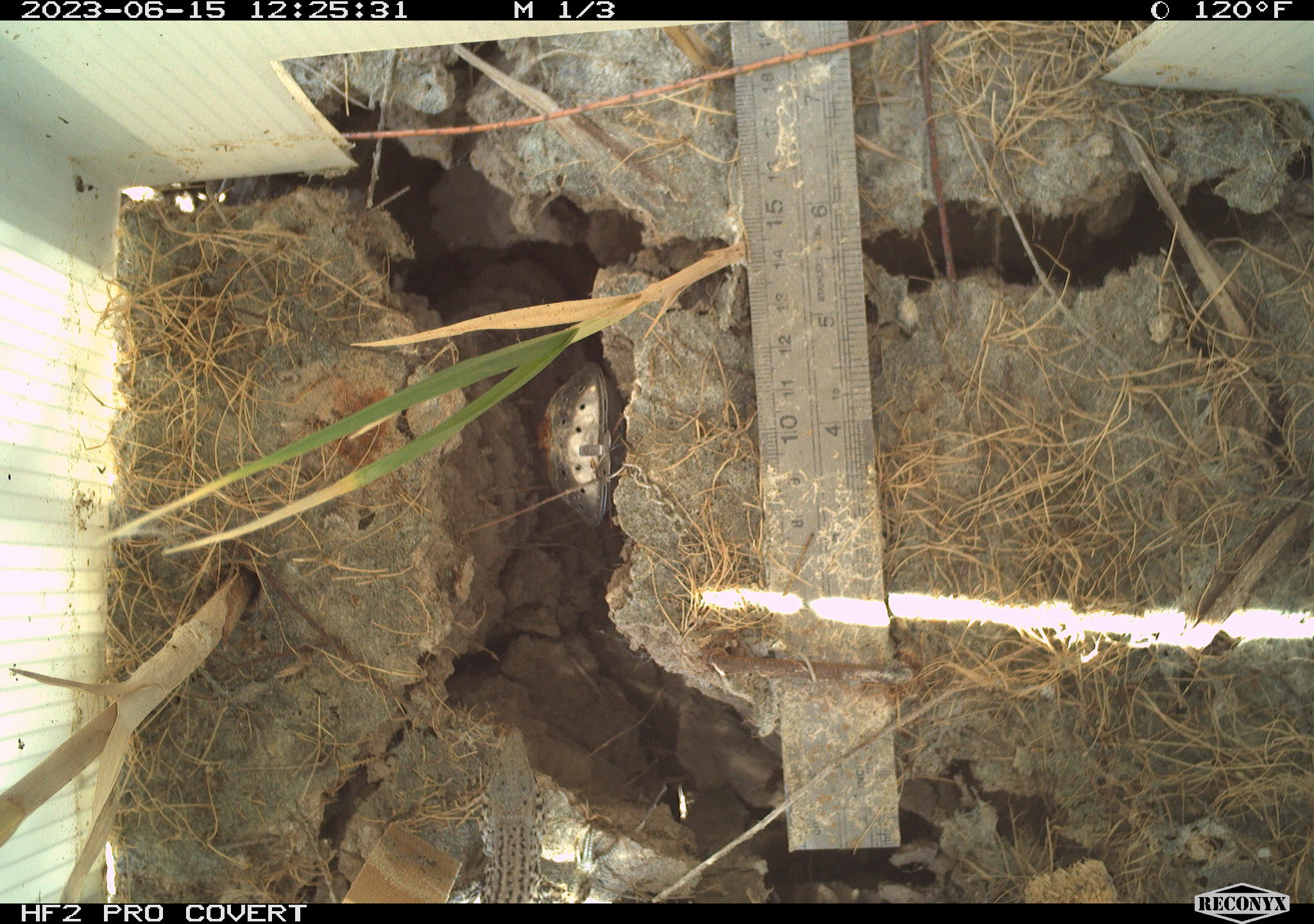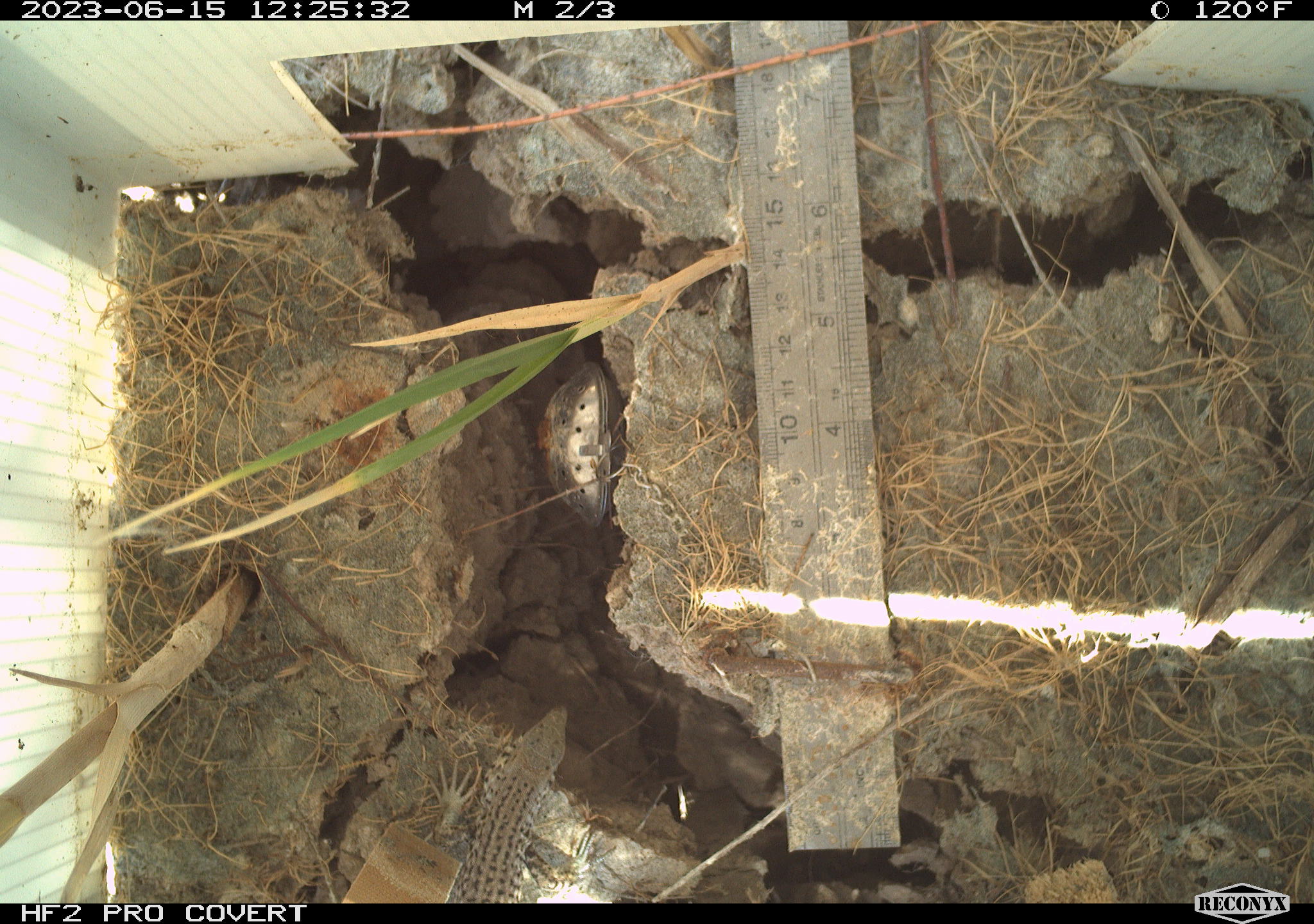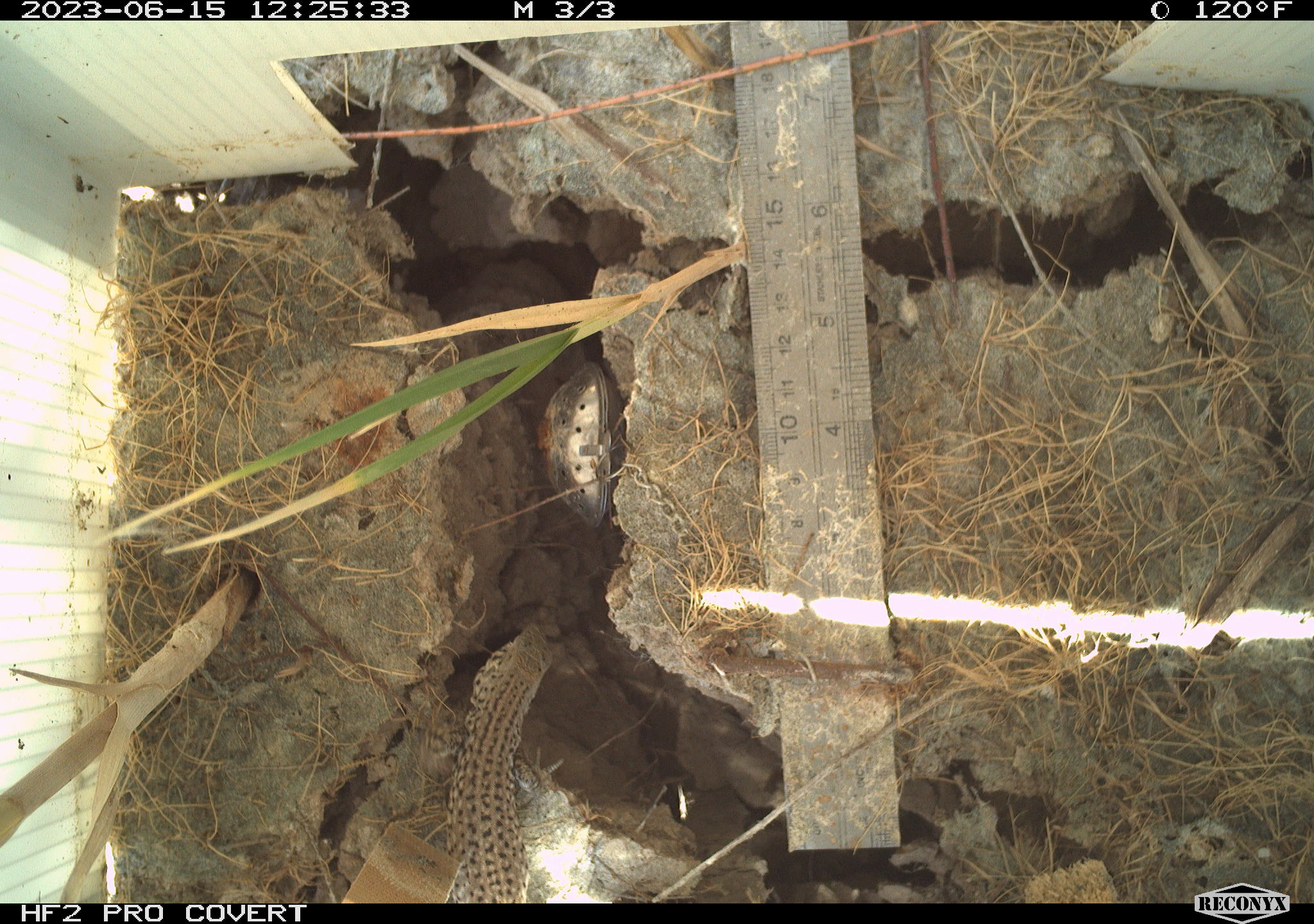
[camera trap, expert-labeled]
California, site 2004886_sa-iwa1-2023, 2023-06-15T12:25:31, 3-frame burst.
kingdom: Animalia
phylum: Chordata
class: Reptilia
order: Squamata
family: Teiidae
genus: Aspidoscelis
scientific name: Aspidoscelis tigris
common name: western whiptail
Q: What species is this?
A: Western whiptail (Aspidoscelis tigris).